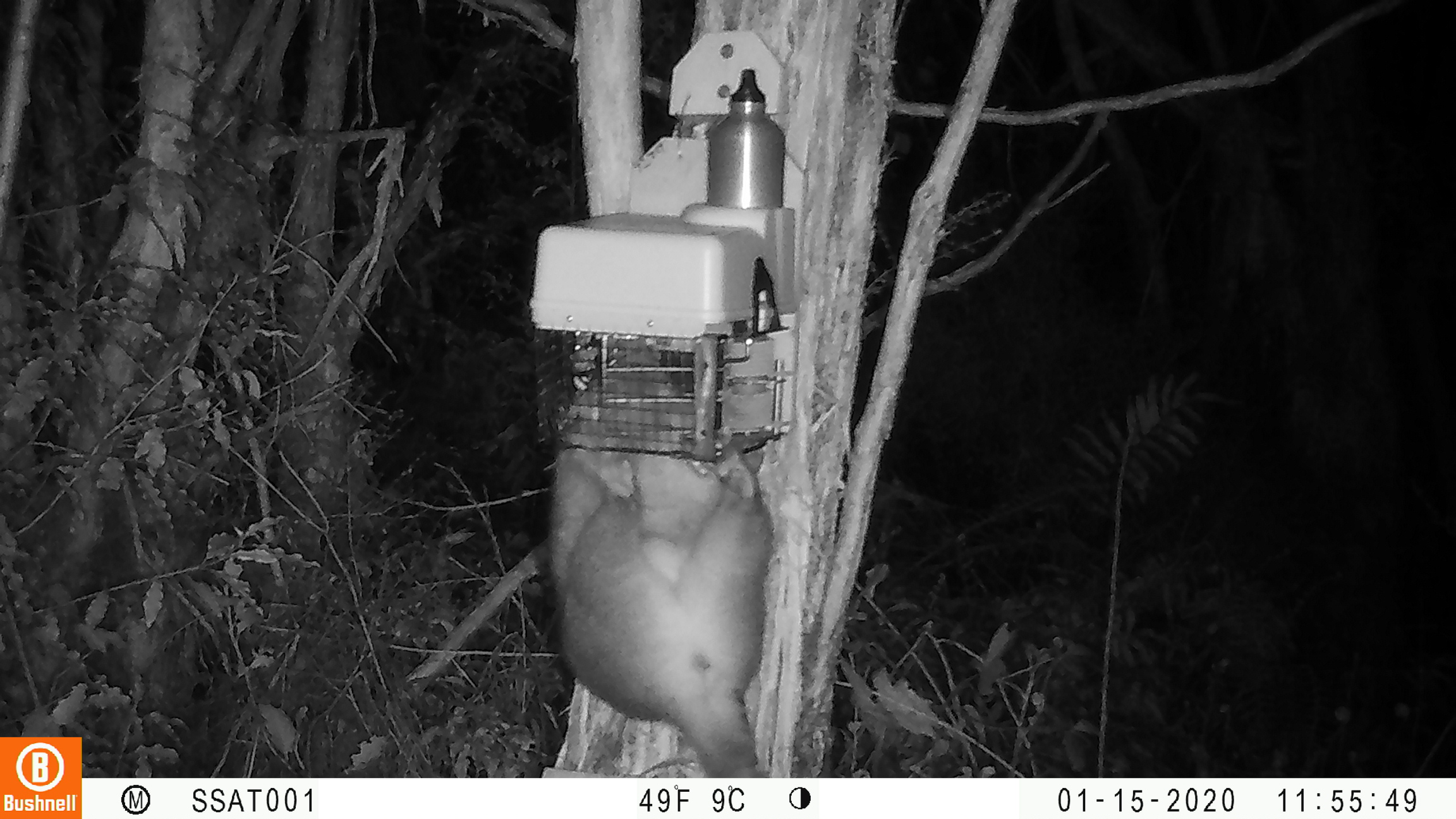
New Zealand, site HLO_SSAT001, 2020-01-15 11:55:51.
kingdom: Animalia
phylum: Chordata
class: Mammalia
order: Diprotodontia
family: Phalangeridae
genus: Trichosurus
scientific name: Trichosurus vulpecula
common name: common brushtail possum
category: possum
Possum (common brushtail possum) (Trichosurus vulpecula).